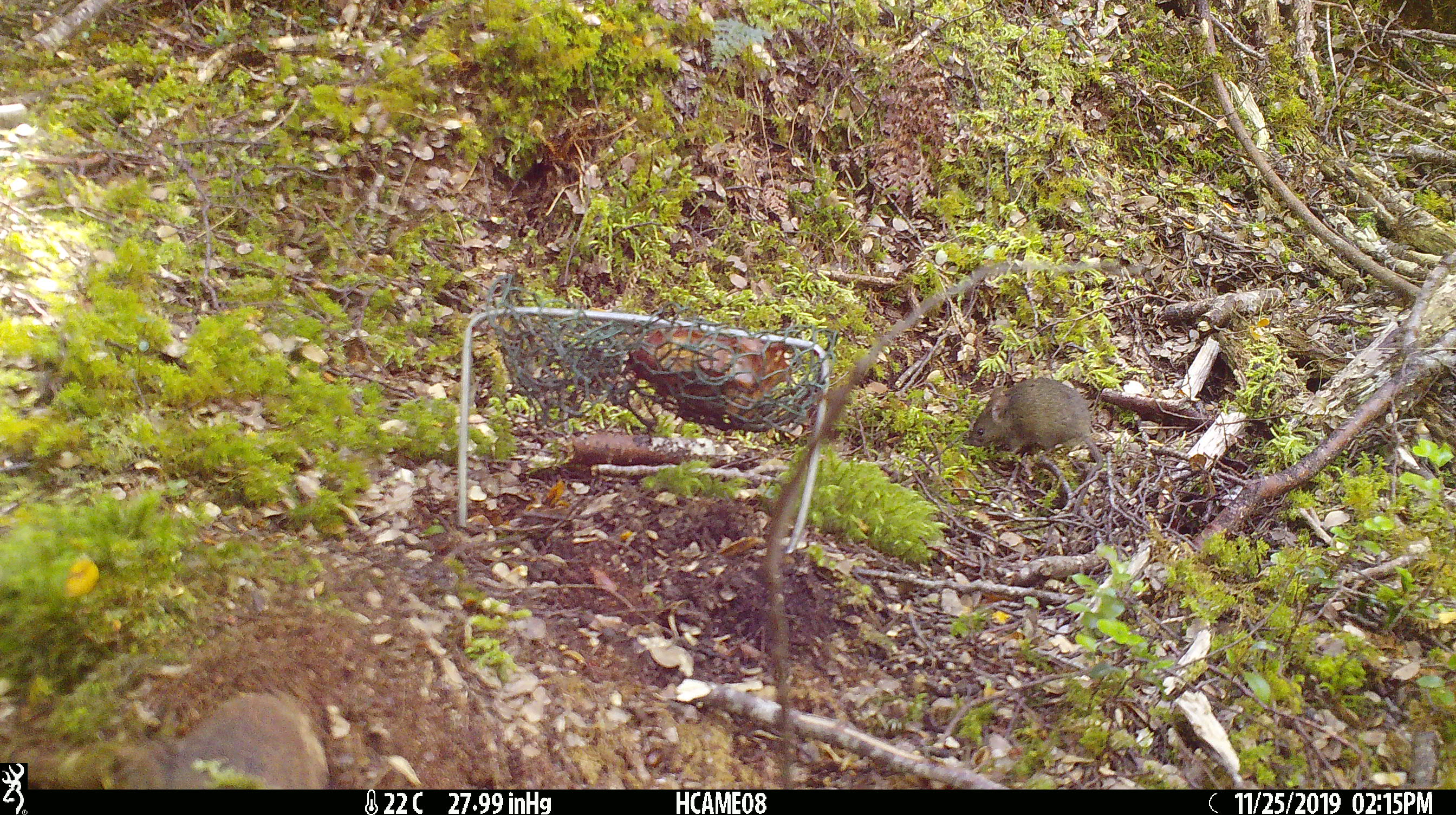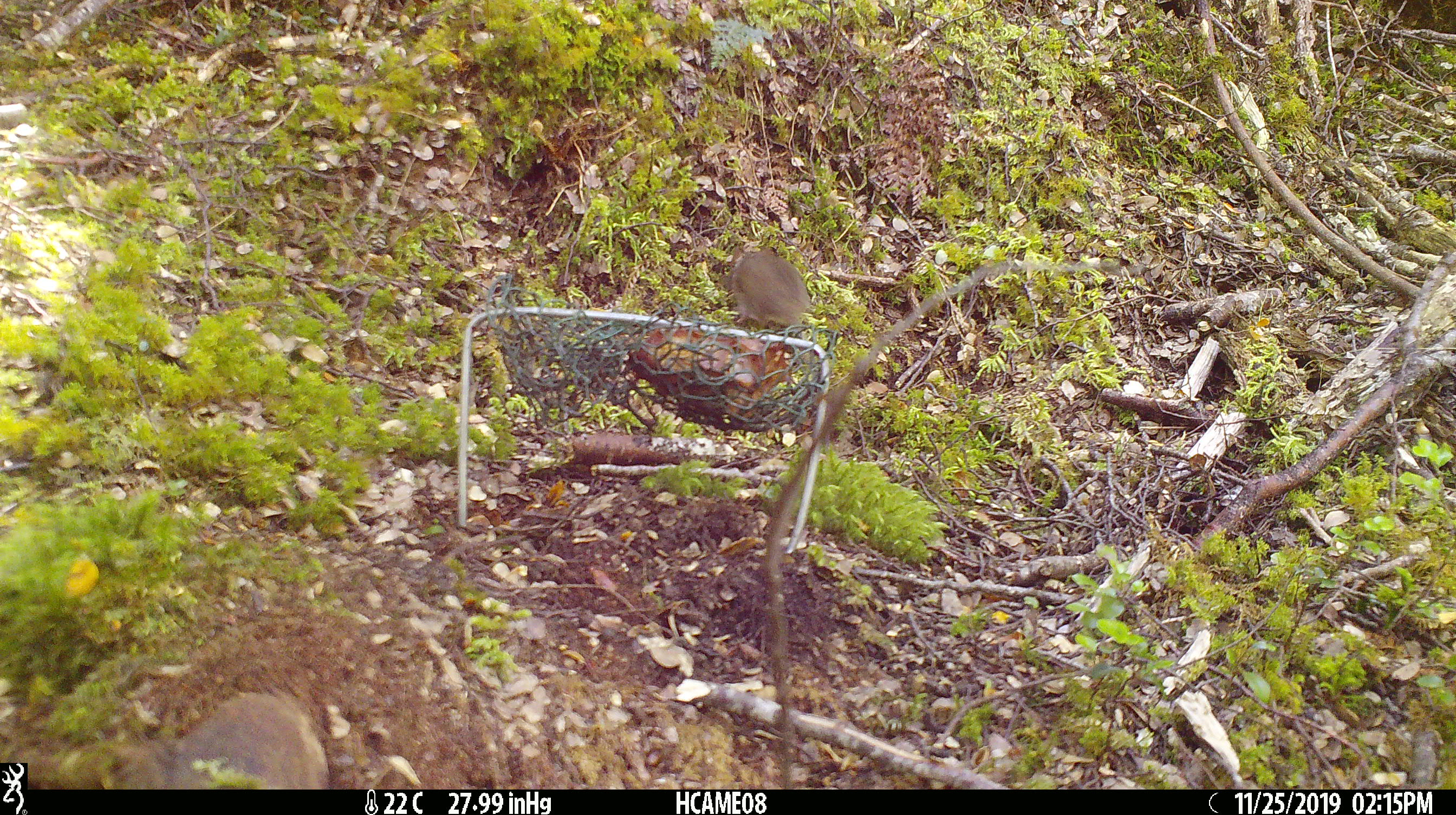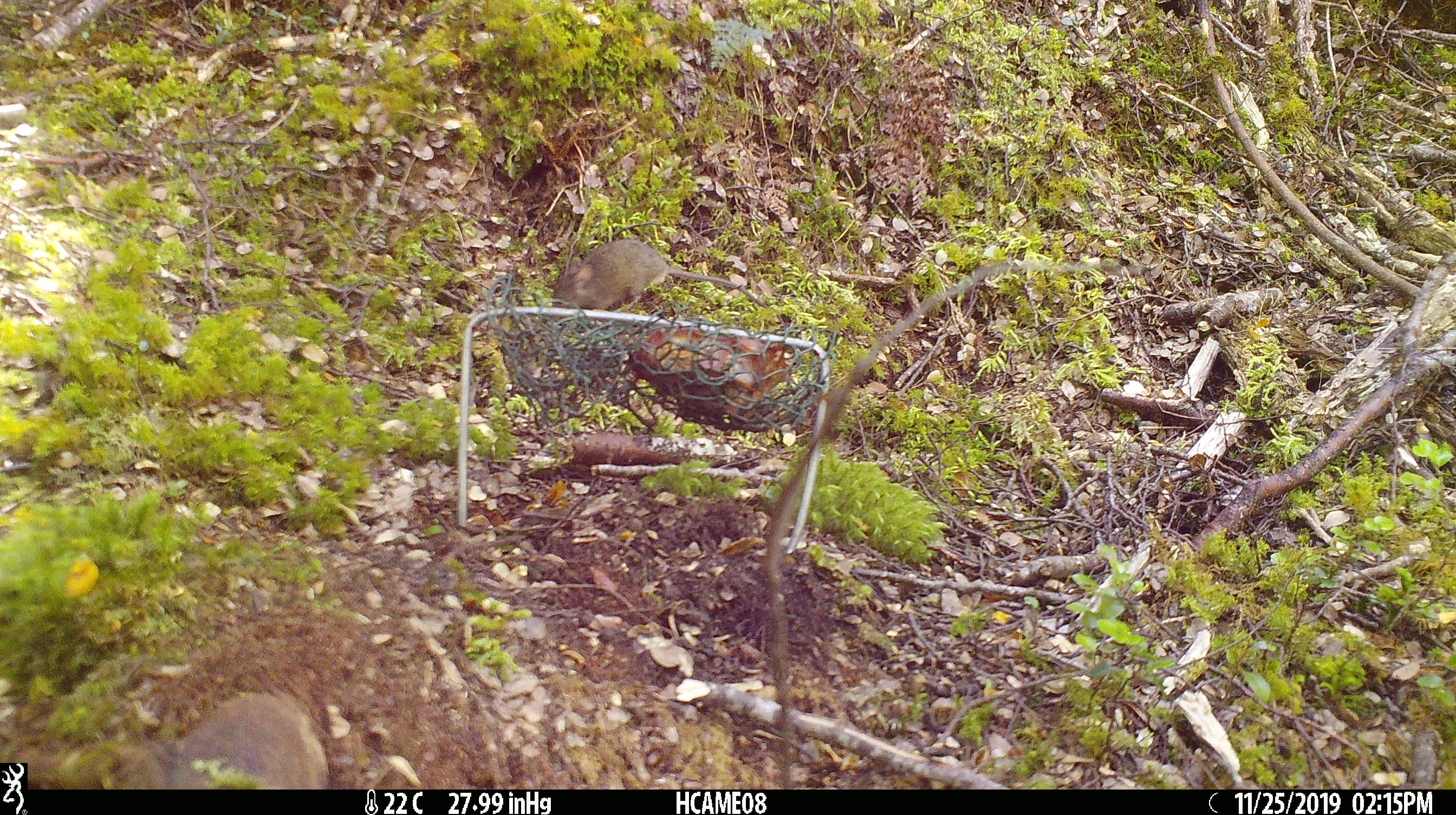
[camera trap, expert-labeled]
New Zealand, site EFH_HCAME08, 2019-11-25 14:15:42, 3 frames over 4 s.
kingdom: Animalia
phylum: Chordata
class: Mammalia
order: Rodentia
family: Muridae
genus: Mus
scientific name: Mus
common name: mouse